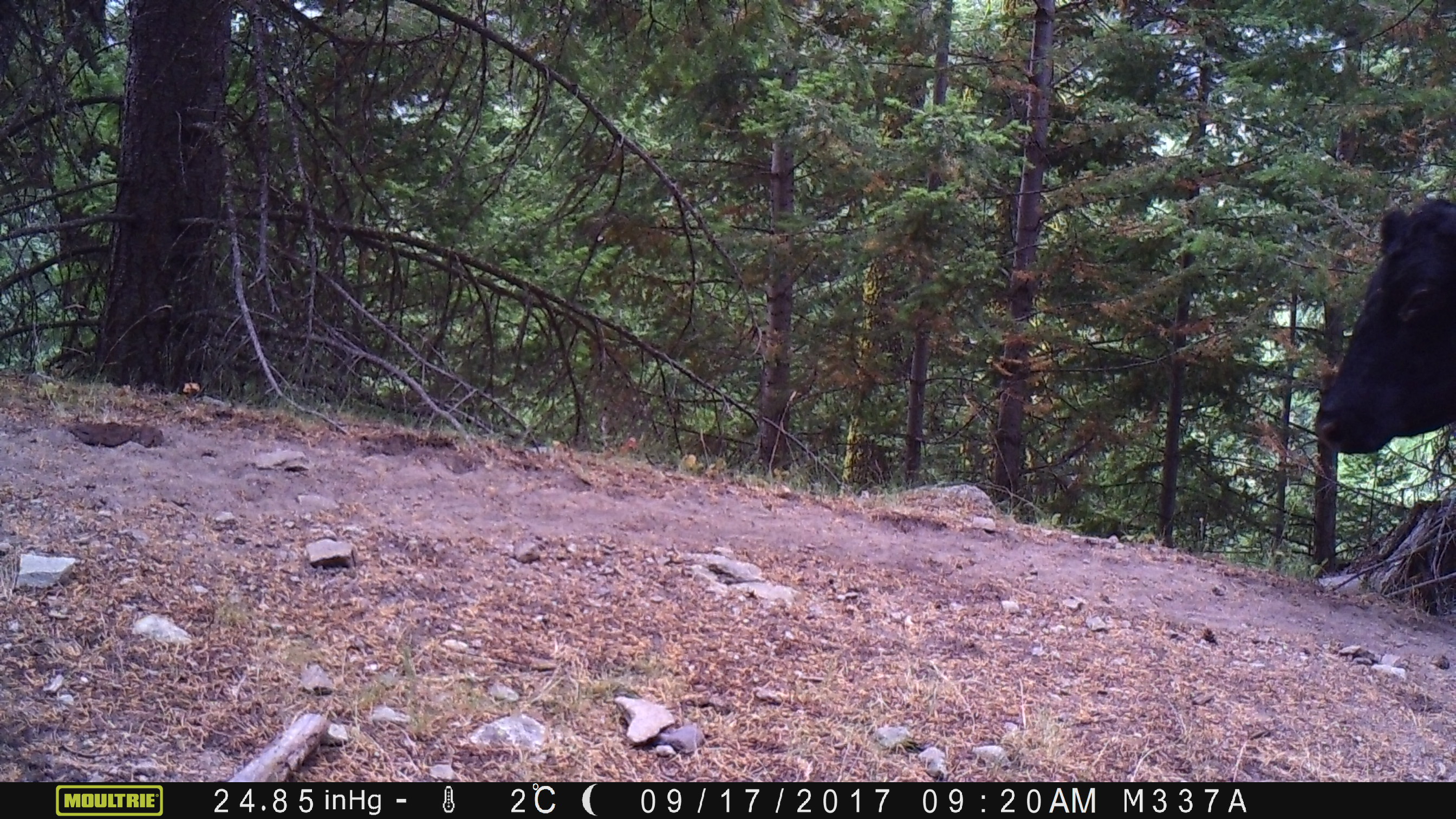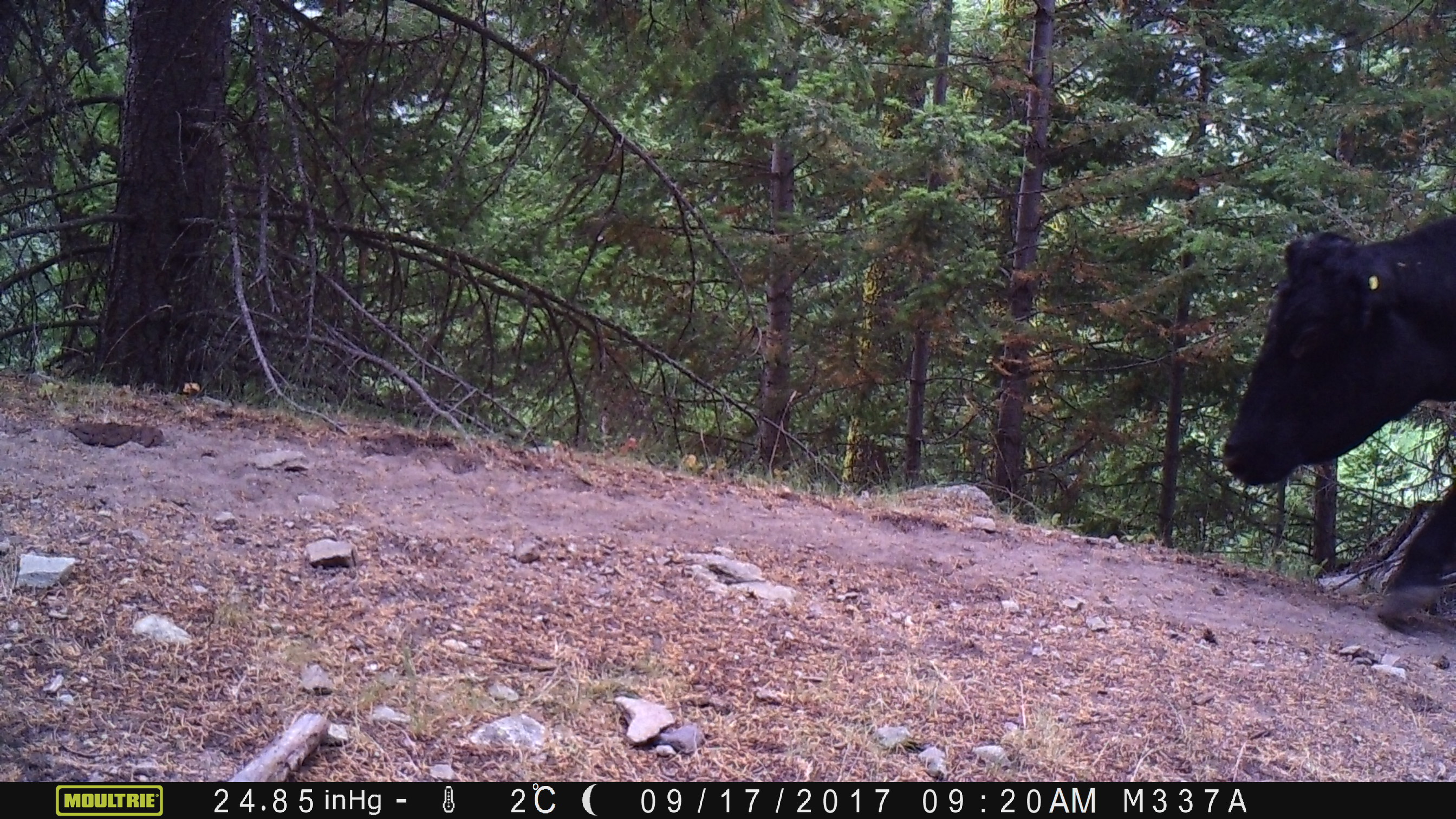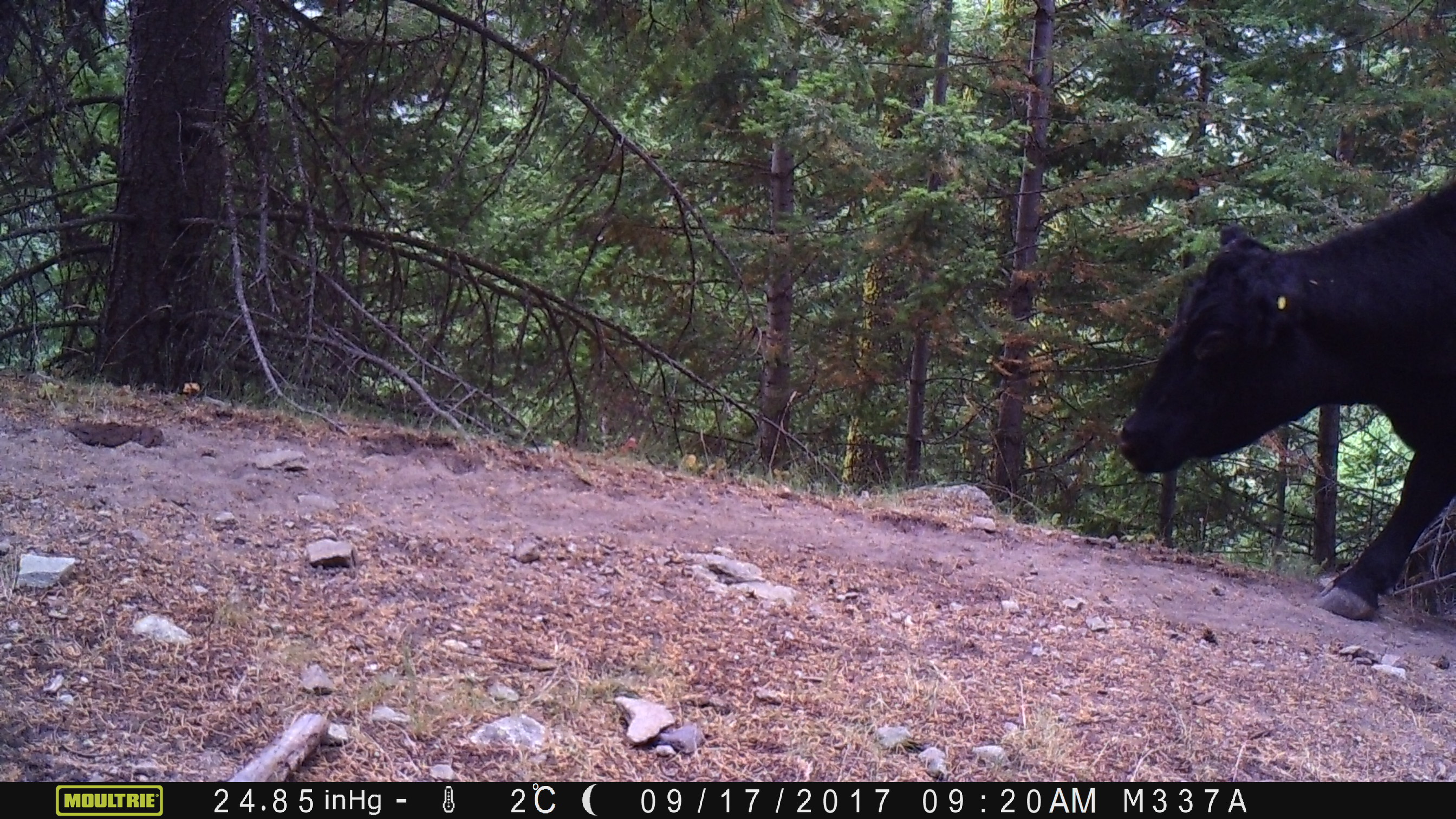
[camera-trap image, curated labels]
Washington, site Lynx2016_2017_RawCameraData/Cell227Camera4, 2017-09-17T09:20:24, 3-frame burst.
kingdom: Animalia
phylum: Chordata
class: Mammalia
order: Artiodactyla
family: Bovidae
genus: Bos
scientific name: Bos taurus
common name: domestic cattle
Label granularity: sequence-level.